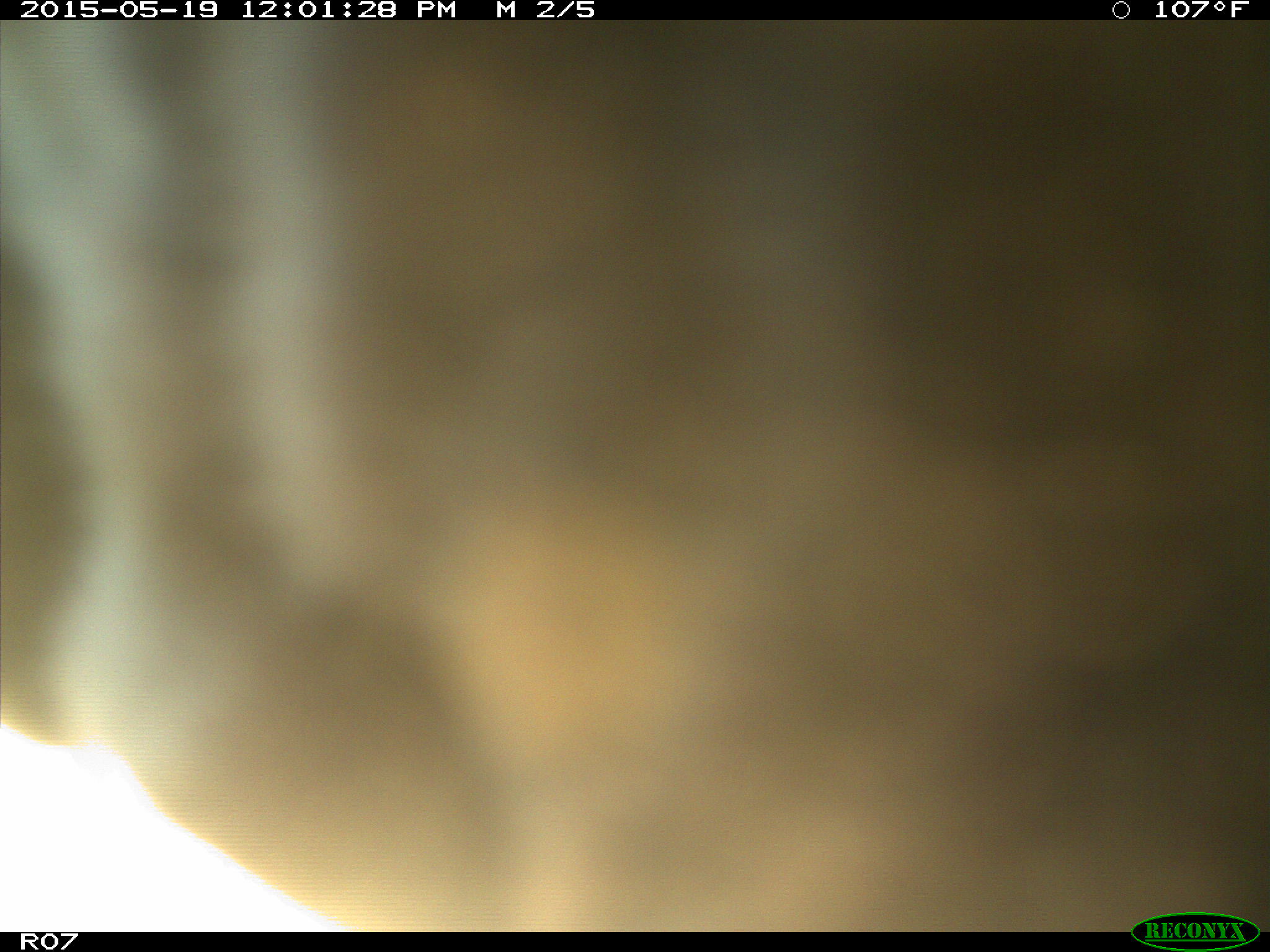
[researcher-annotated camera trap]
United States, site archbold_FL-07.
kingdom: Animalia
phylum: Chordata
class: Mammalia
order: Artiodactyla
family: Bovidae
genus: Bos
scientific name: Bos taurus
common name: domestic cow